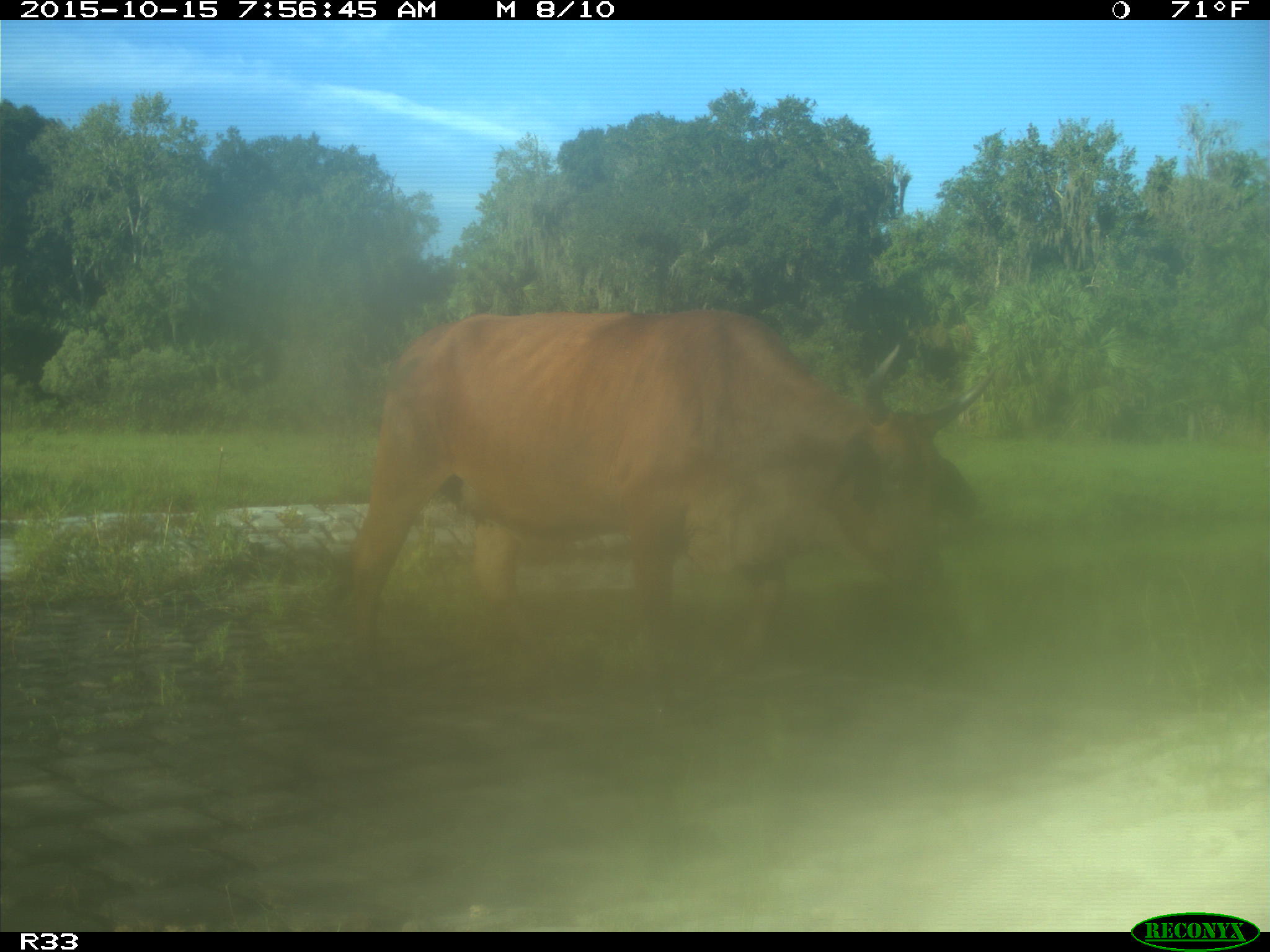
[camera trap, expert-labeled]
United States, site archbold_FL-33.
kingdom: Animalia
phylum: Chordata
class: Mammalia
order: Artiodactyla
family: Bovidae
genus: Bos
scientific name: Bos taurus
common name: domestic cow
Bos taurus (domestic cow).